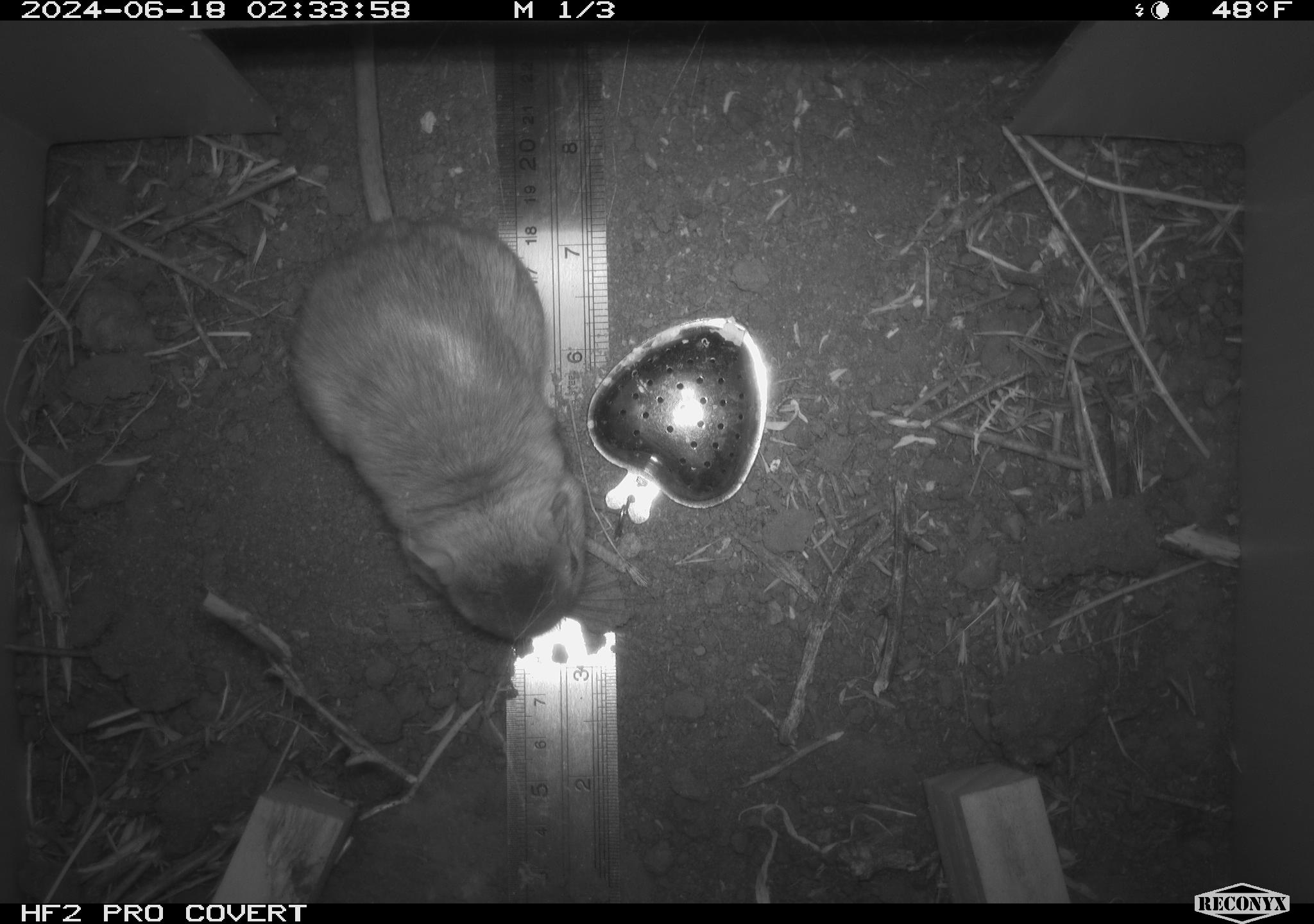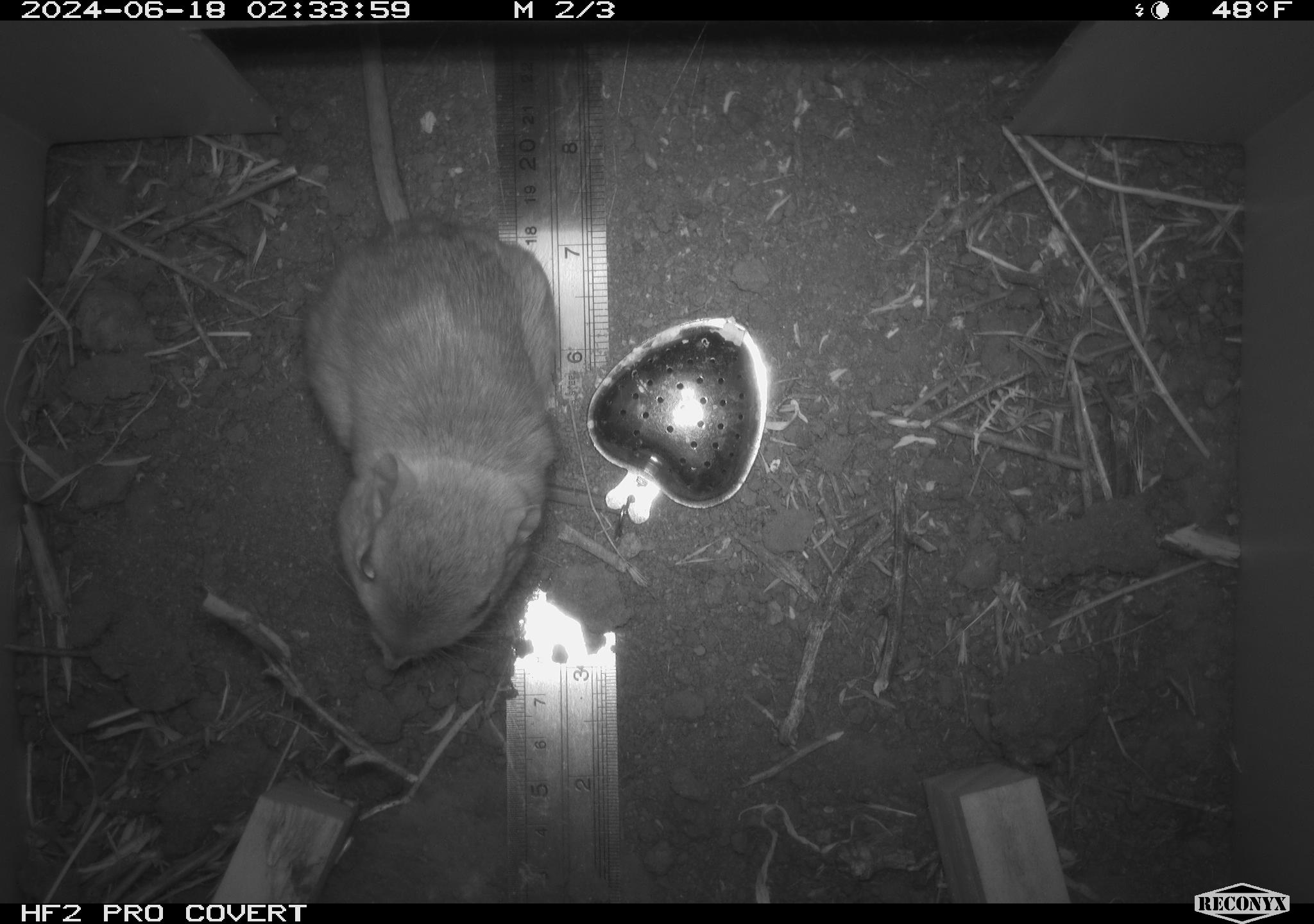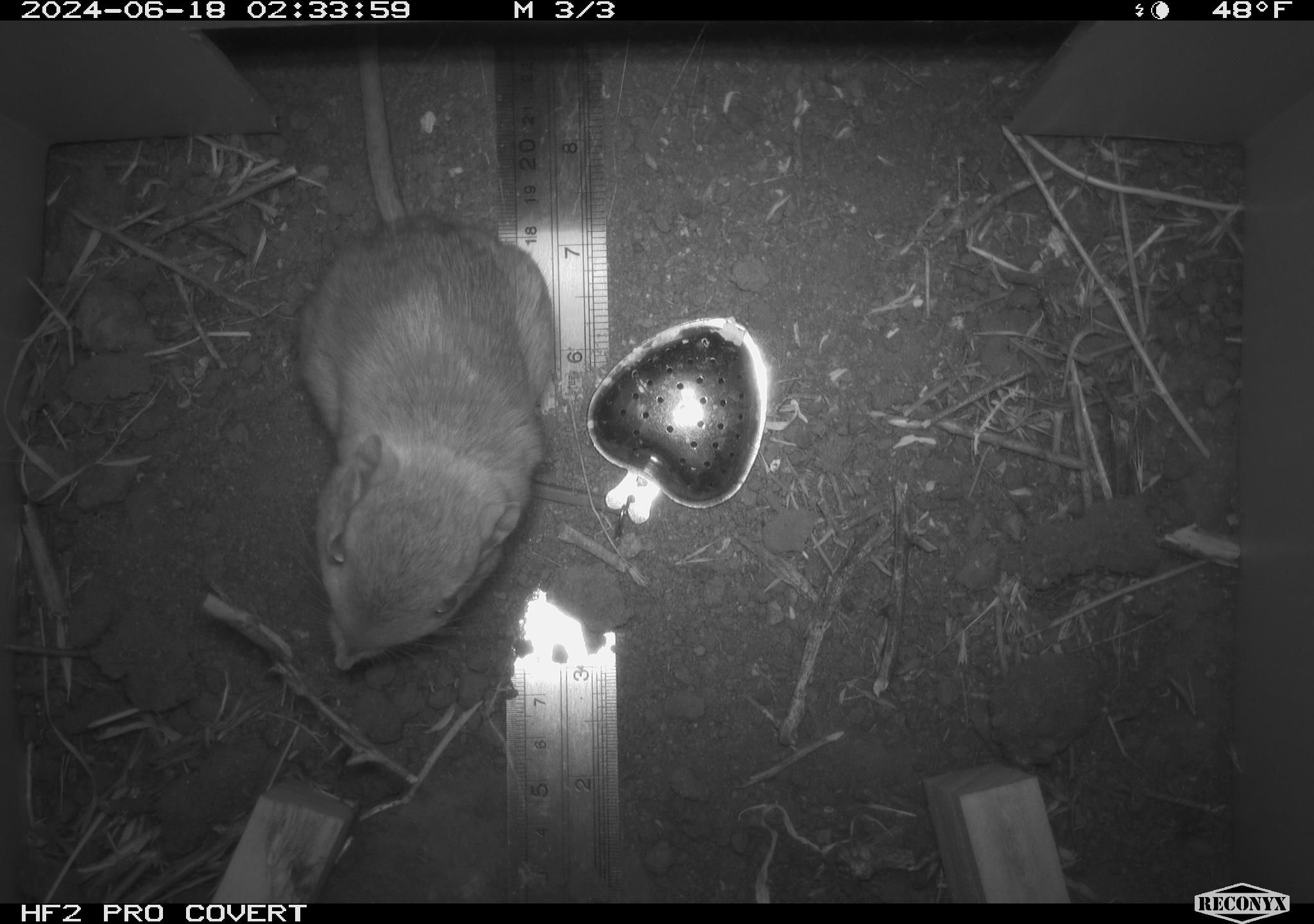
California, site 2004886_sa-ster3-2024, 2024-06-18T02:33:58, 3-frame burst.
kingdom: Animalia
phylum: Chordata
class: Mammalia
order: Rodentia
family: Heteromyidae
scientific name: Heteromyidae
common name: kangaroo rats and pocket mice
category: heteromyidae family